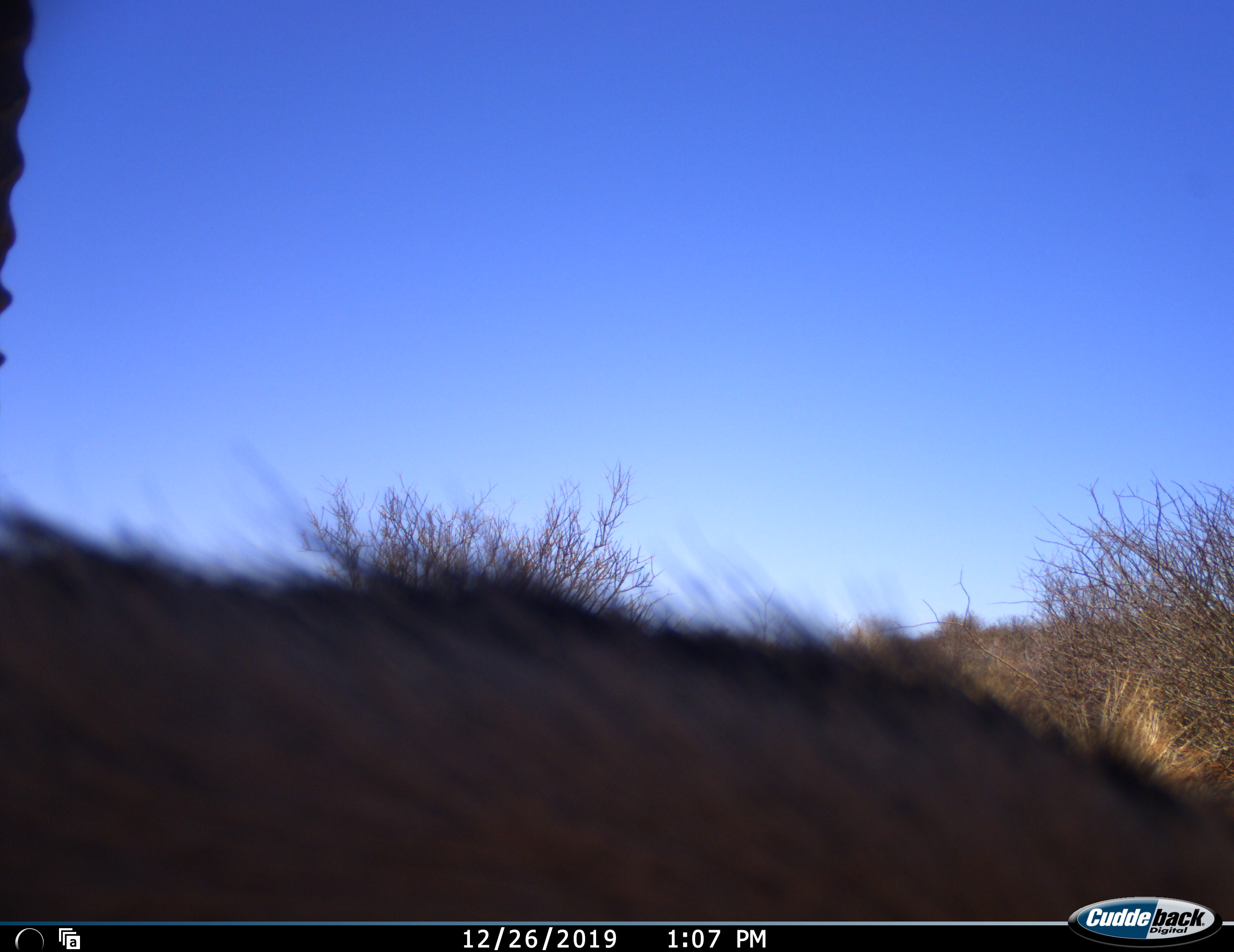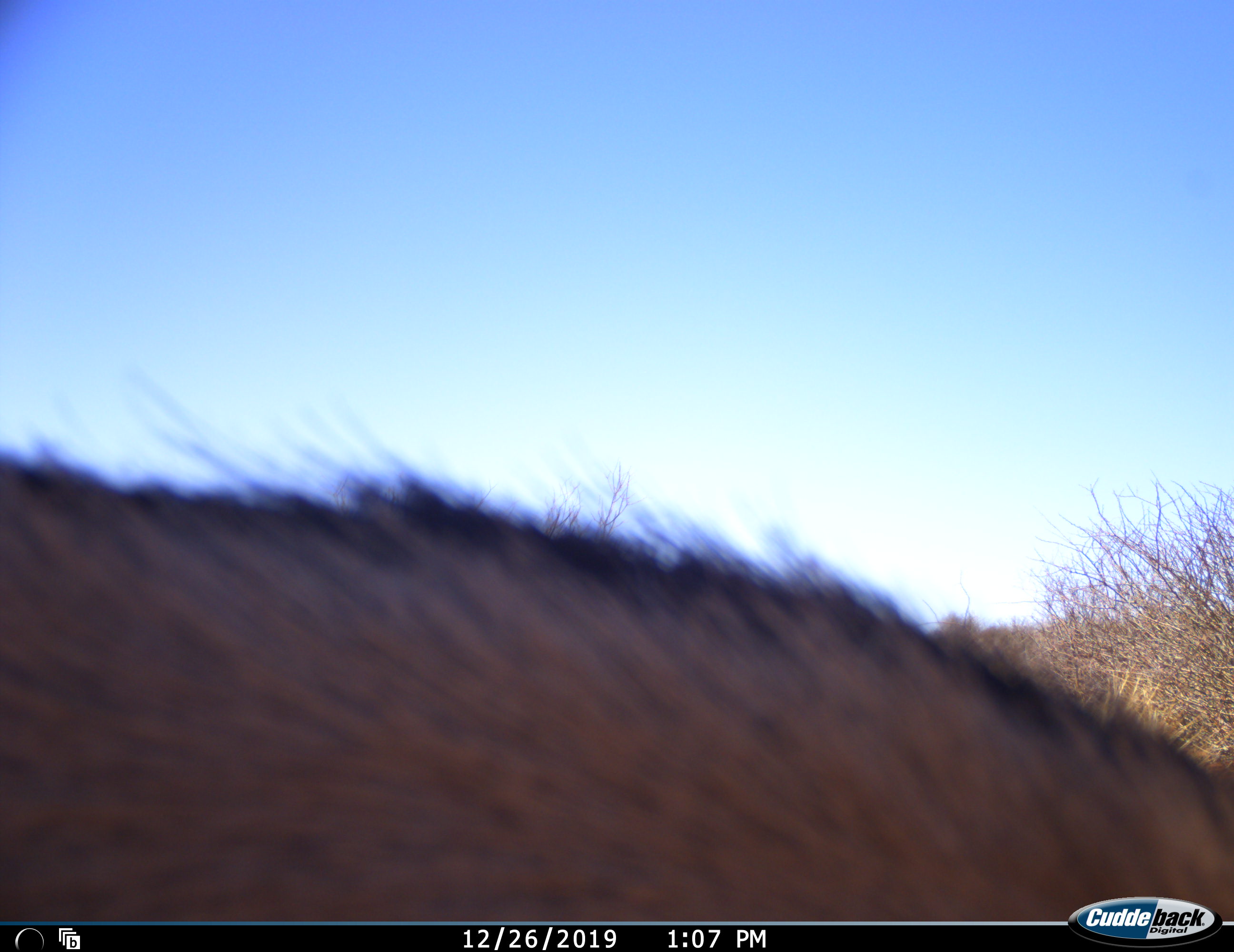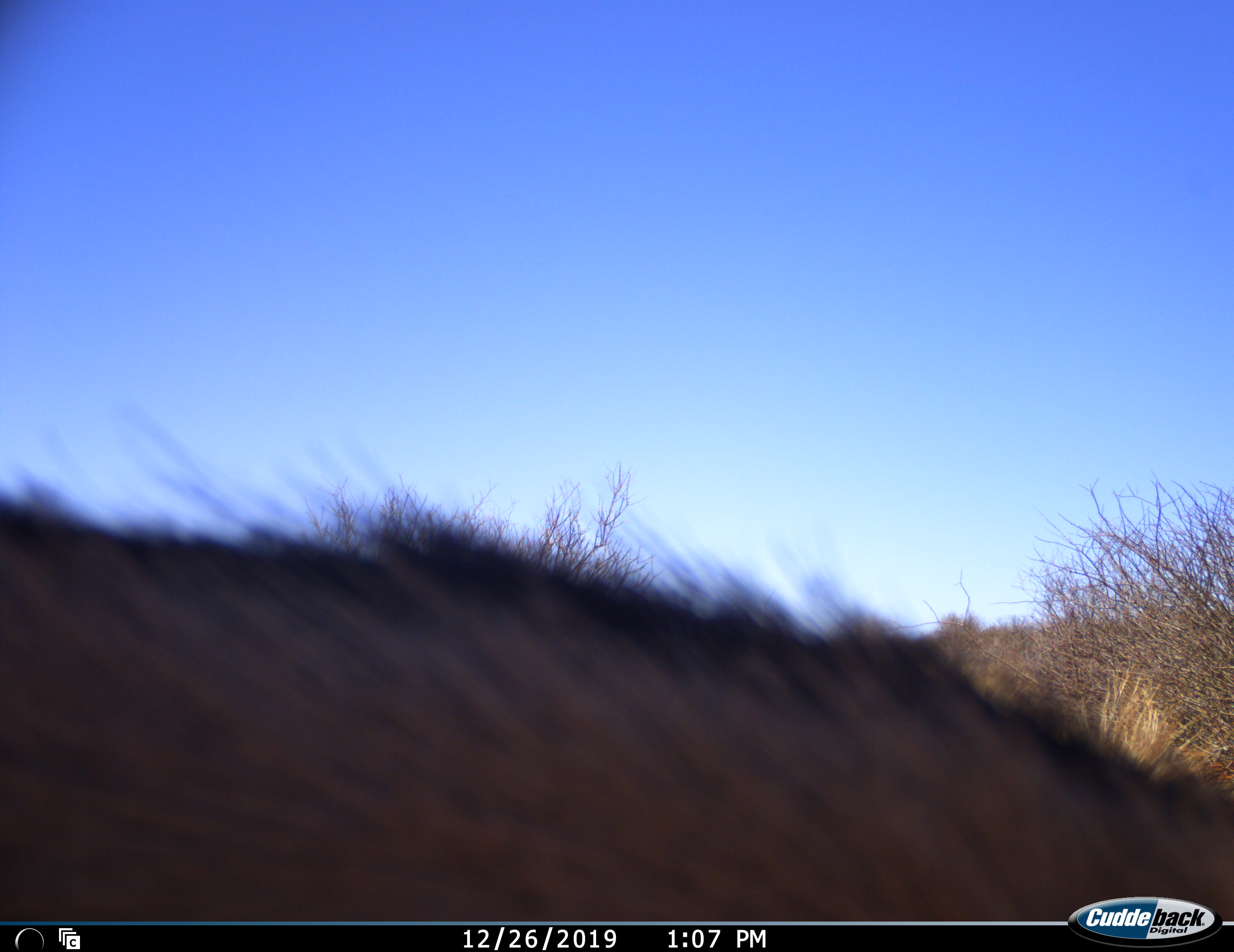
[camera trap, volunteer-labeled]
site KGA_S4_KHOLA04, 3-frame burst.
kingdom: Animalia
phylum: Chordata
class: Mammalia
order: Artiodactyla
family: Bovidae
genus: Oryx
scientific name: Oryx gazella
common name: gemsbok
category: oryx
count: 1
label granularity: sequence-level